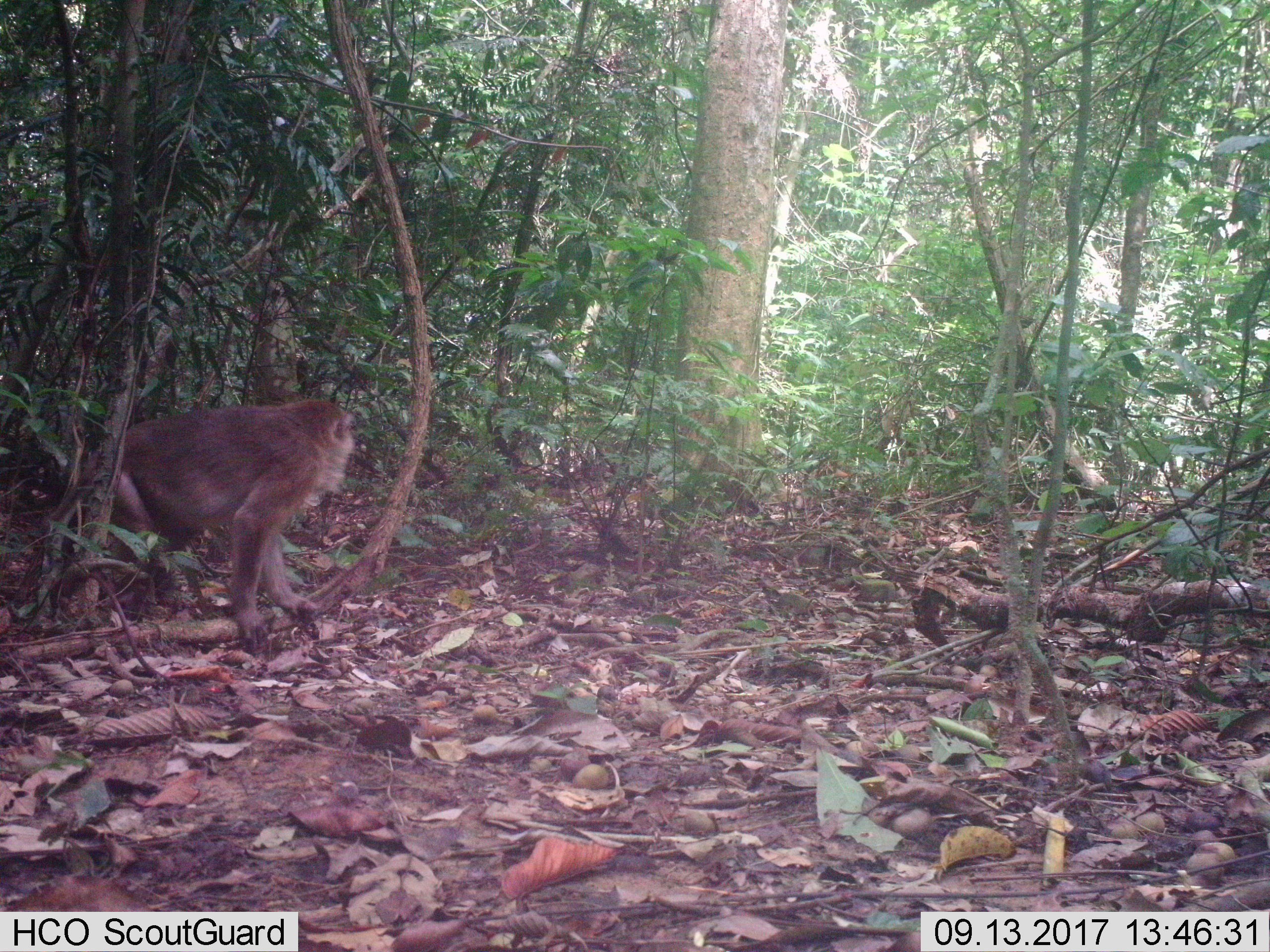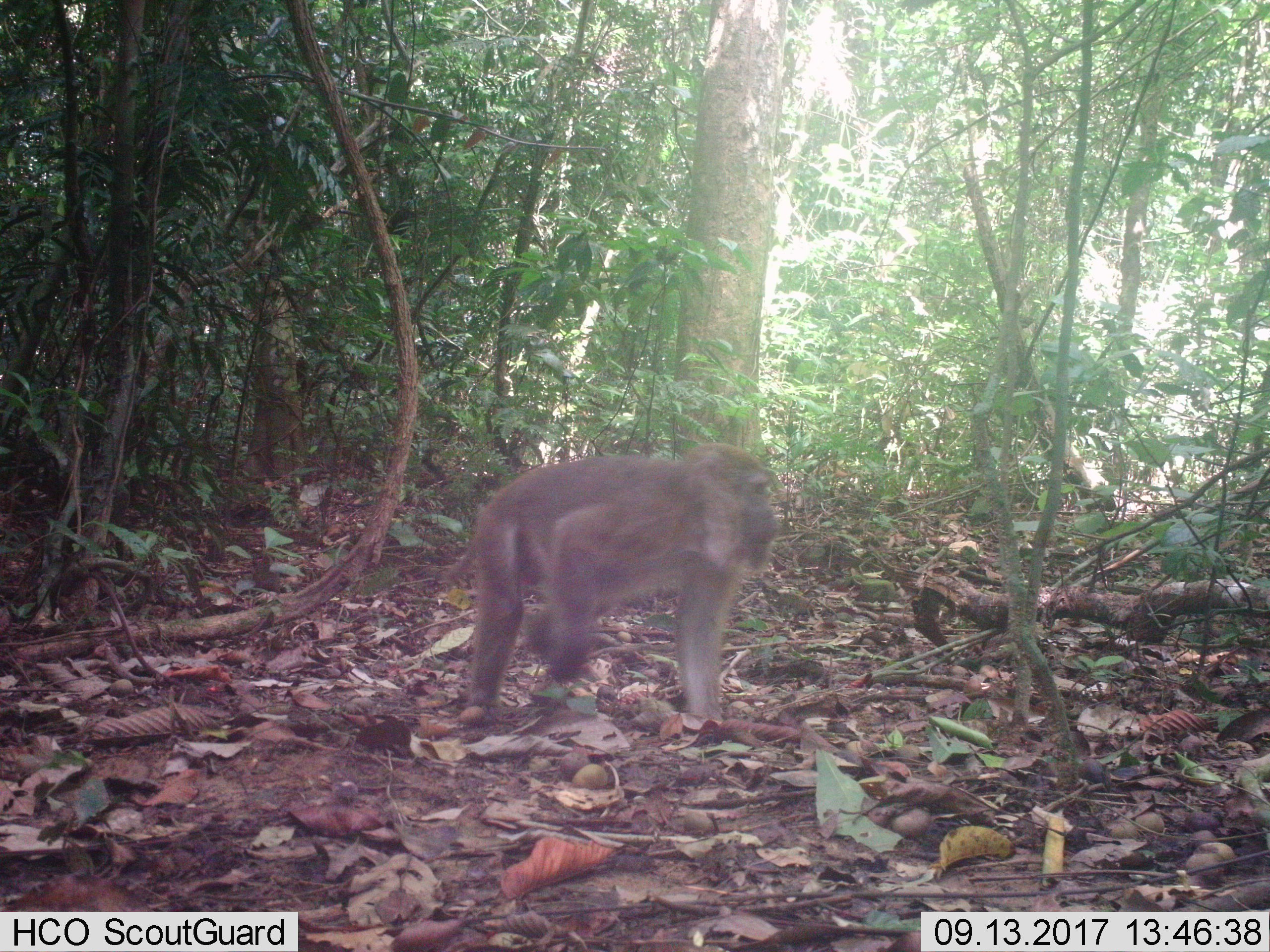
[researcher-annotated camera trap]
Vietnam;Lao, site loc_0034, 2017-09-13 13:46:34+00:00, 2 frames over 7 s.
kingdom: Animalia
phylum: Chordata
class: Mammalia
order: Primates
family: Cercopithecidae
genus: Macaca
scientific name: Macaca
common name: macaques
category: assam or rhesus macaque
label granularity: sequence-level